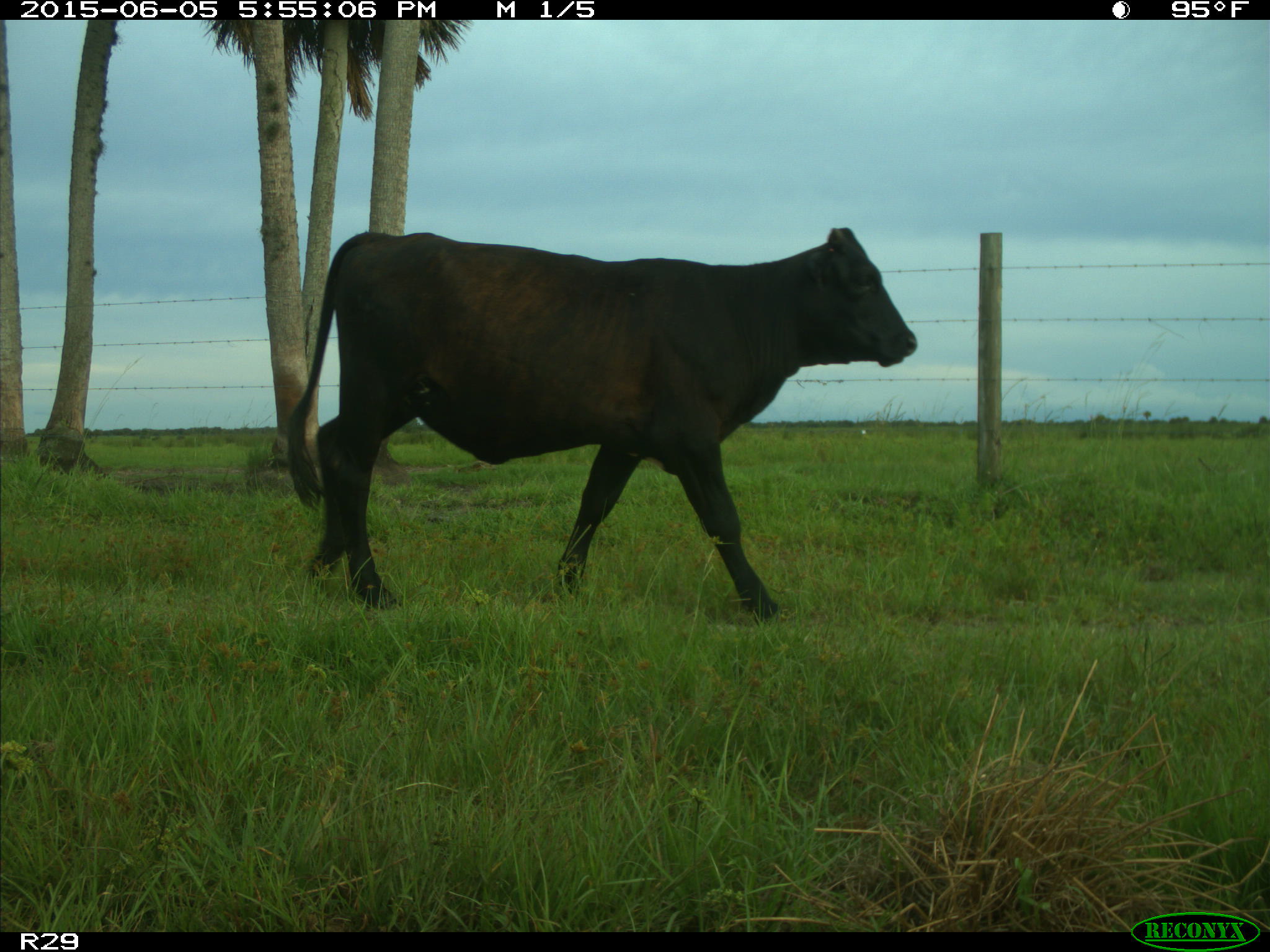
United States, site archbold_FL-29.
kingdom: Animalia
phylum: Chordata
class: Mammalia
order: Artiodactyla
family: Bovidae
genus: Bos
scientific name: Bos taurus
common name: domestic cow